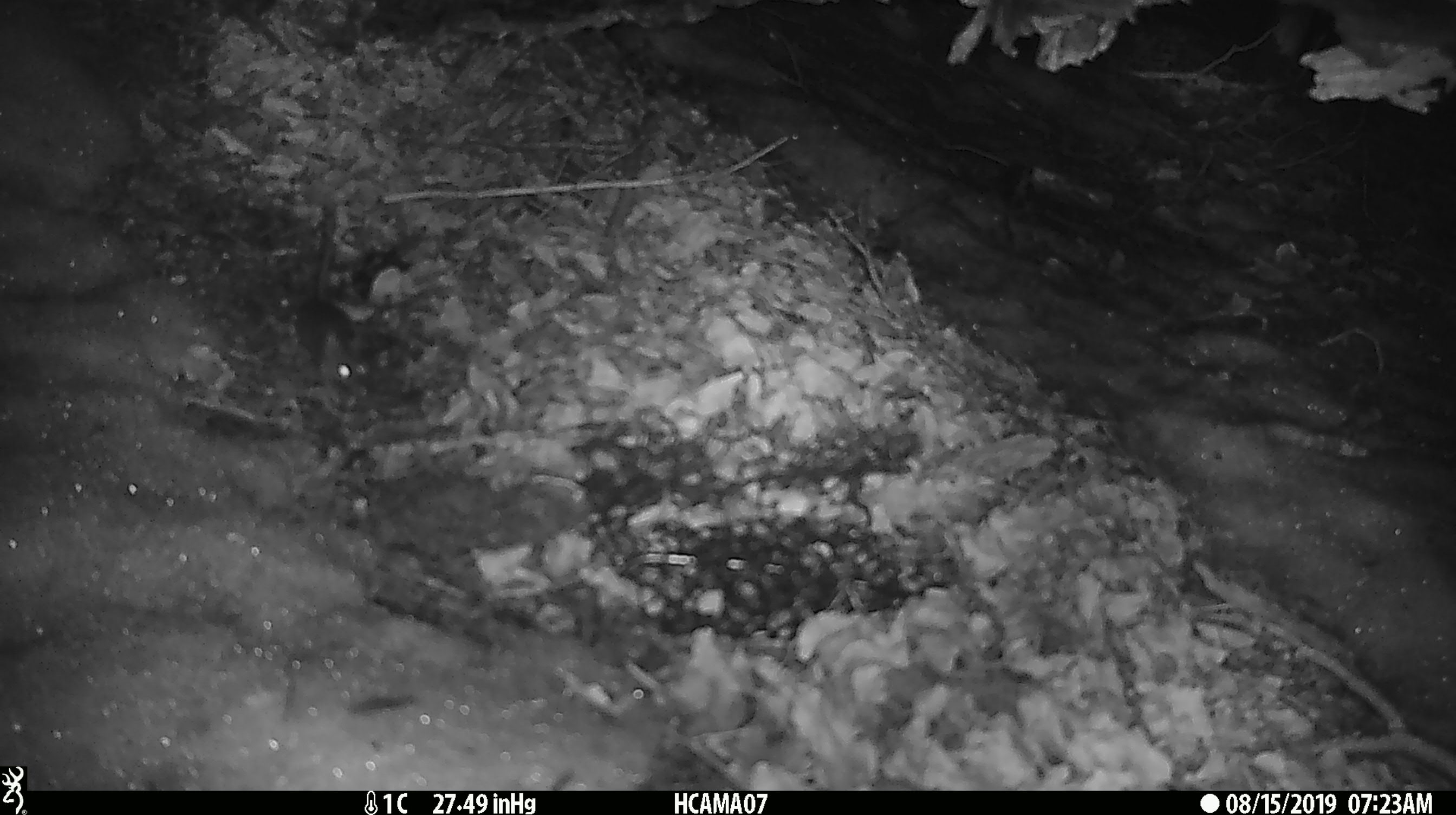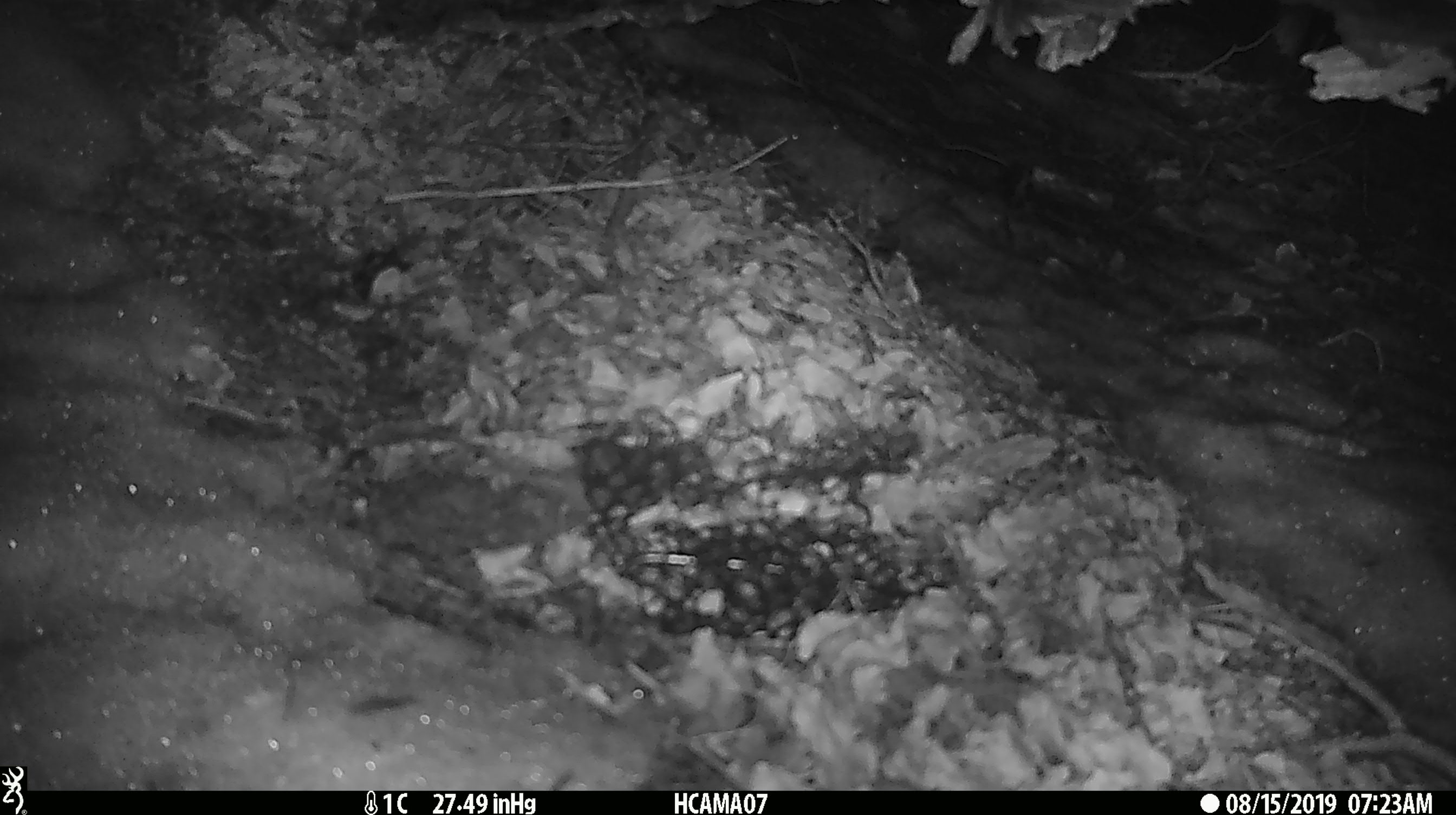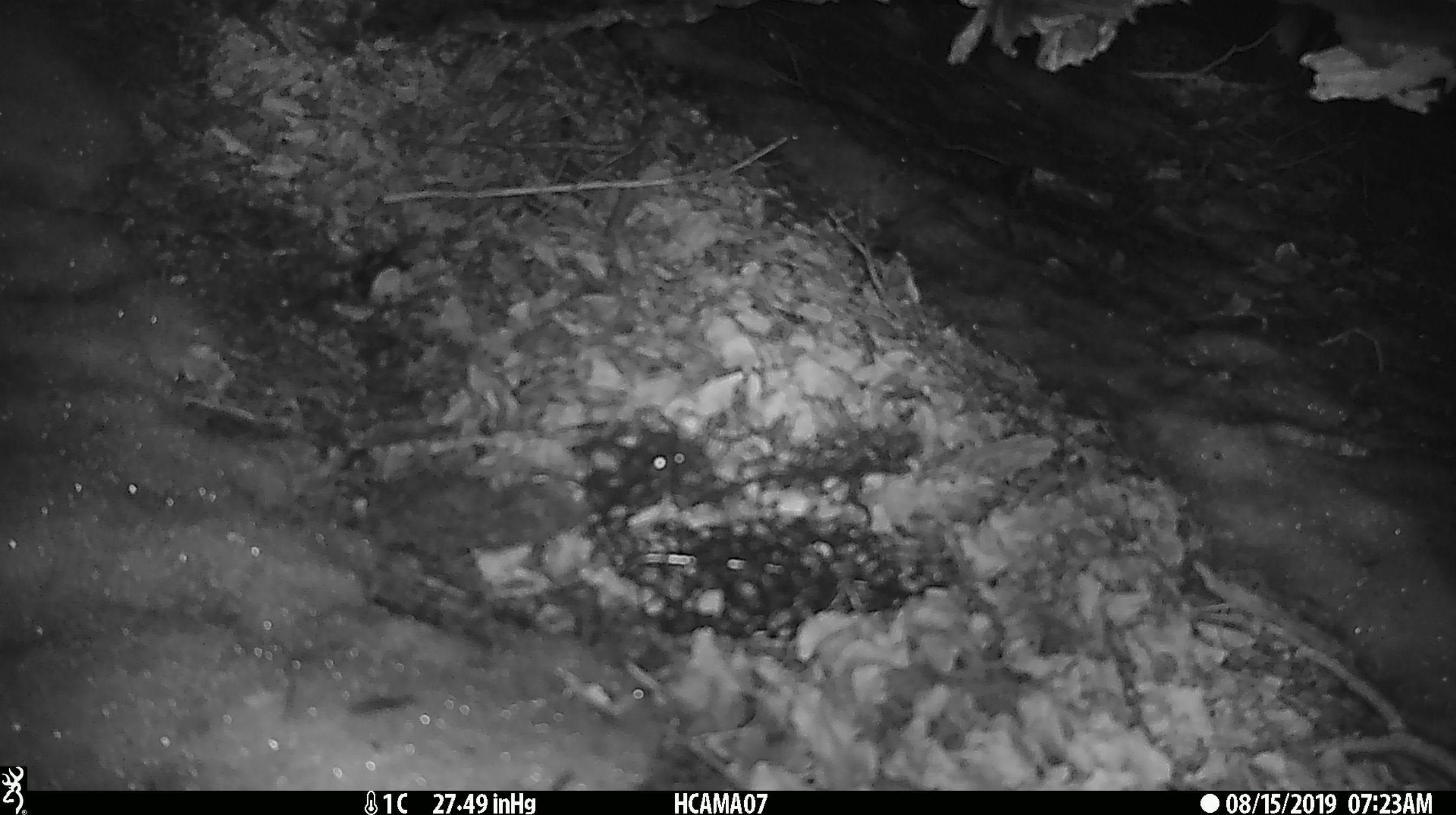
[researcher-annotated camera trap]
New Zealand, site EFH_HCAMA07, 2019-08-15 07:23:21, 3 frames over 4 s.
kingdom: Animalia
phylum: Chordata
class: Mammalia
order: Rodentia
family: Muridae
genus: Mus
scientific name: Mus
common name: mouse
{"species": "mouse (Mus)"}